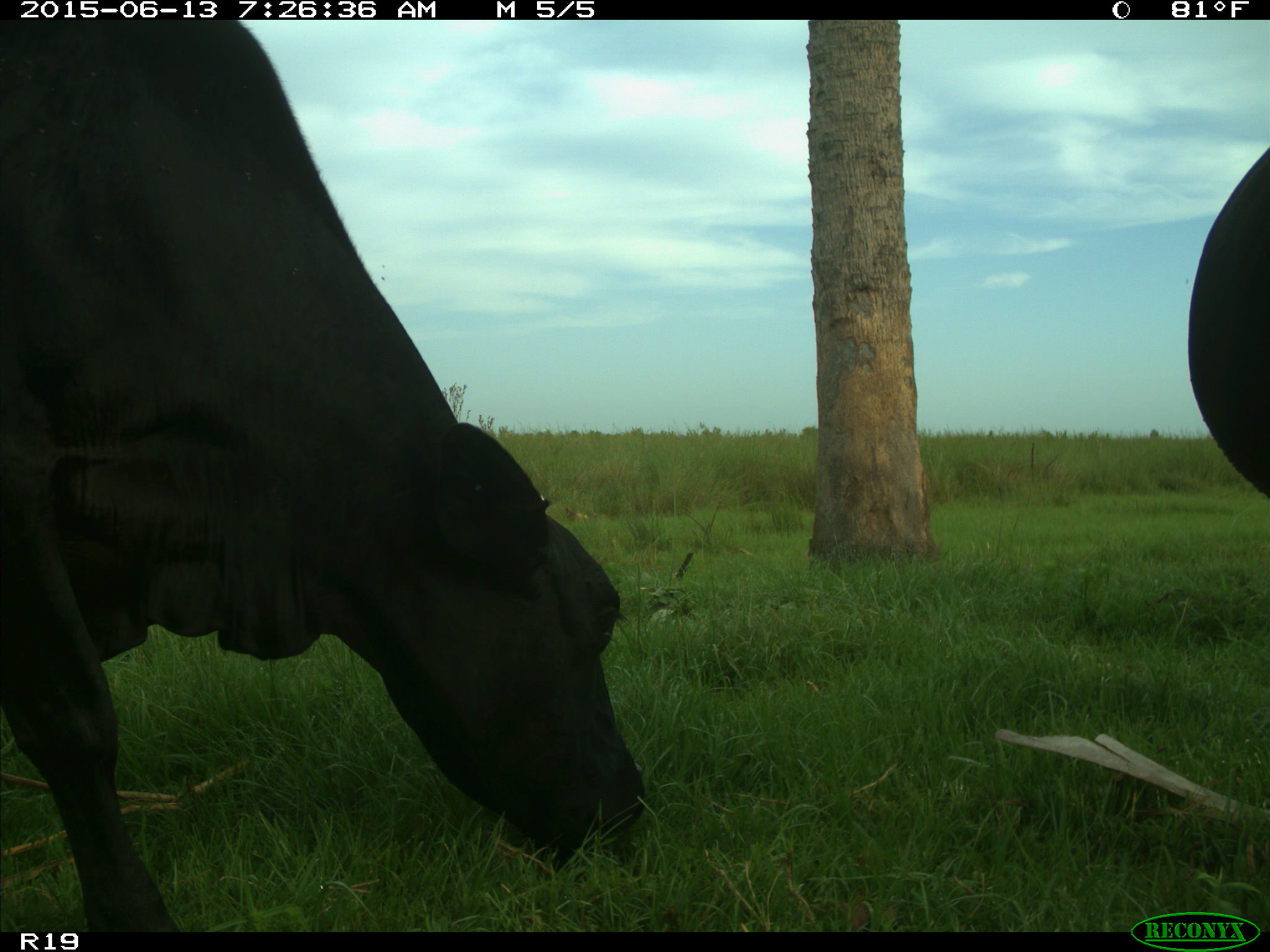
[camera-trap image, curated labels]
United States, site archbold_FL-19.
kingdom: Animalia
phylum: Chordata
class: Mammalia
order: Artiodactyla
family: Bovidae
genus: Bos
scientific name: Bos taurus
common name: domestic cow